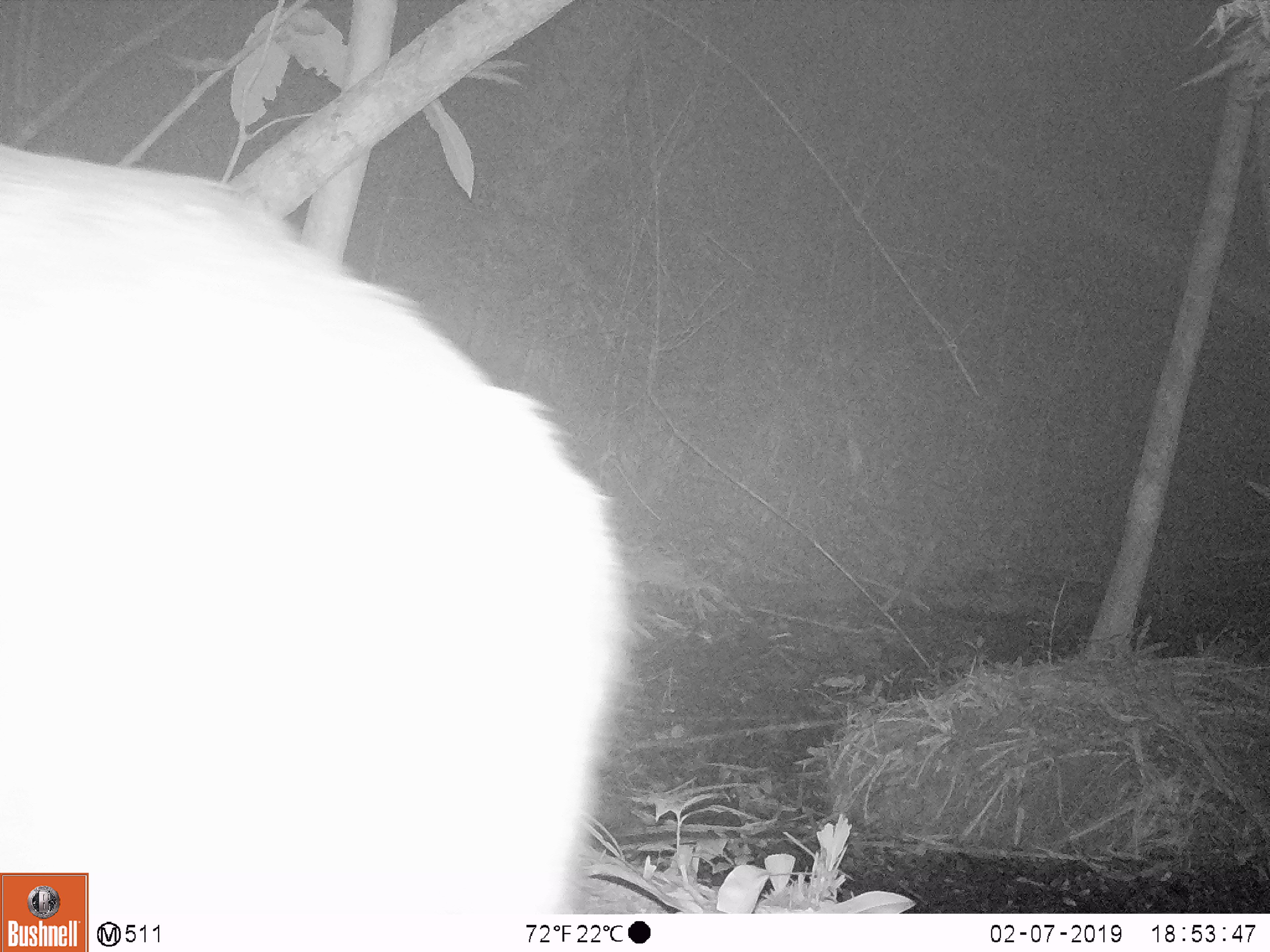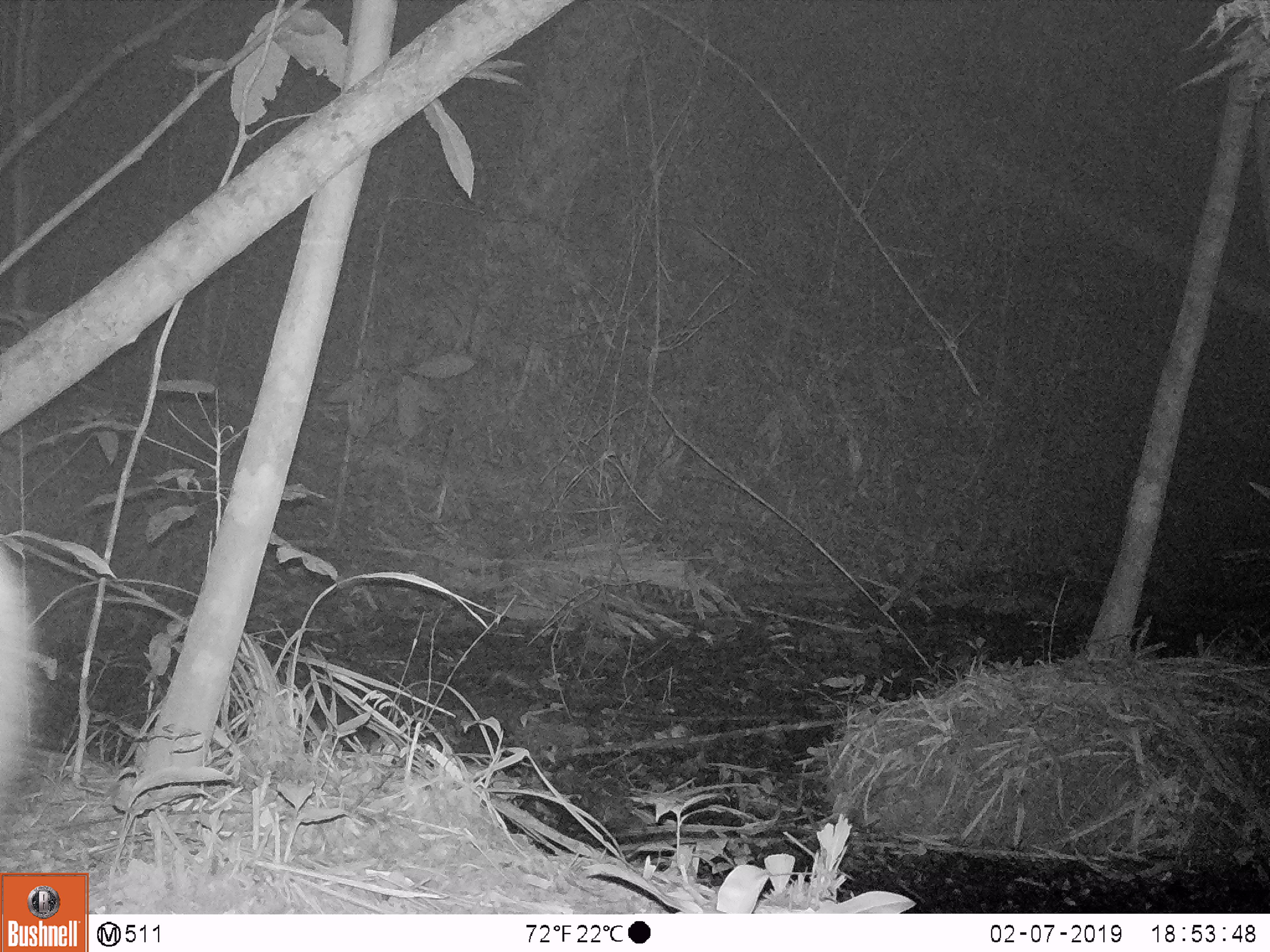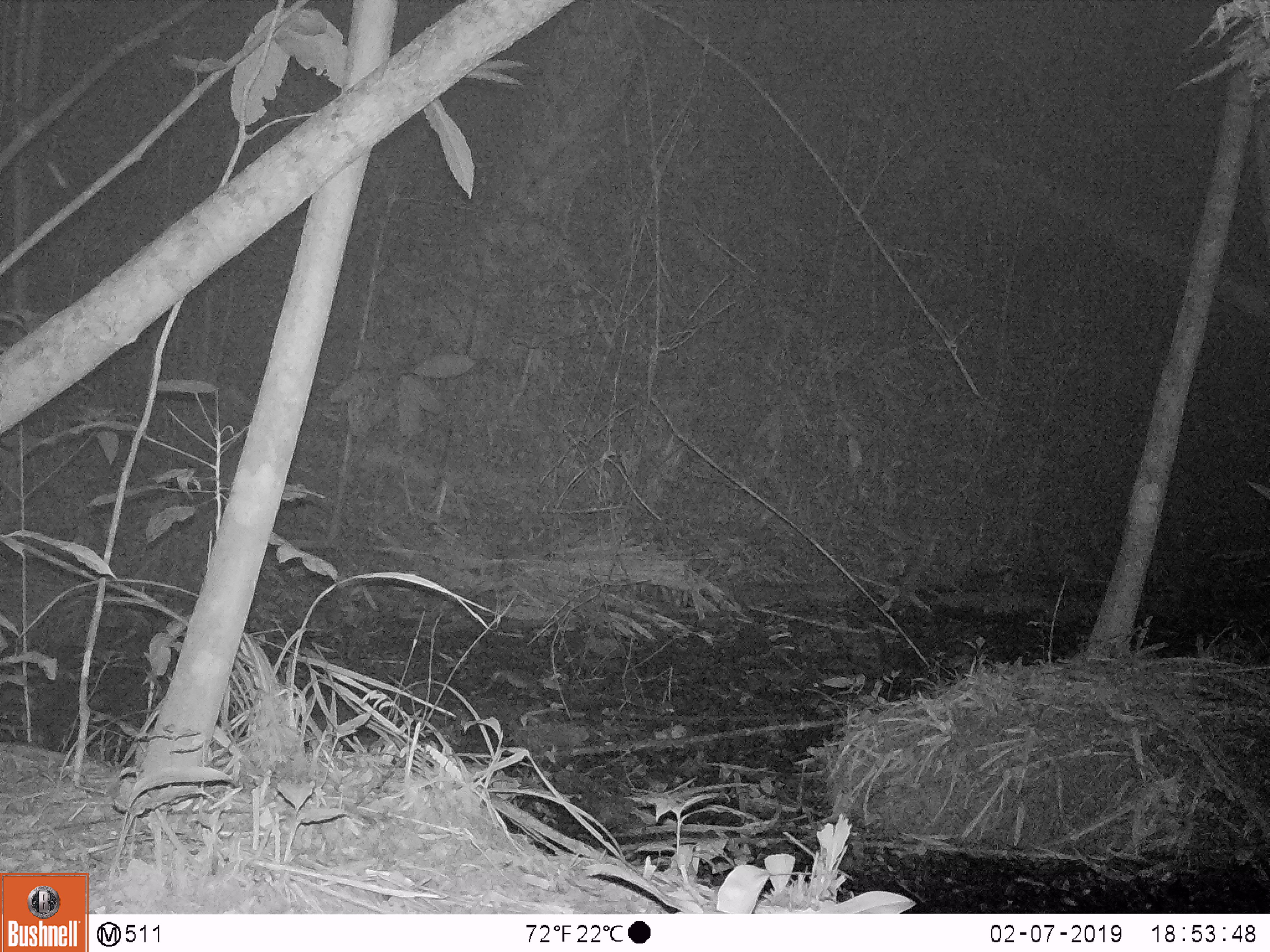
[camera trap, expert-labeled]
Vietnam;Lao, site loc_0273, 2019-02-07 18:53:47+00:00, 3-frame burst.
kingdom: Animalia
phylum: Chordata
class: Mammalia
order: Artiodactyla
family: Cervidae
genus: Muntiacus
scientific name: Muntiacus vuquangensis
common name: large-antlered muntjac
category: large antlered muntjac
Large antlered muntjac (large-antlered muntjac) (Muntiacus vuquangensis). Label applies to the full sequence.